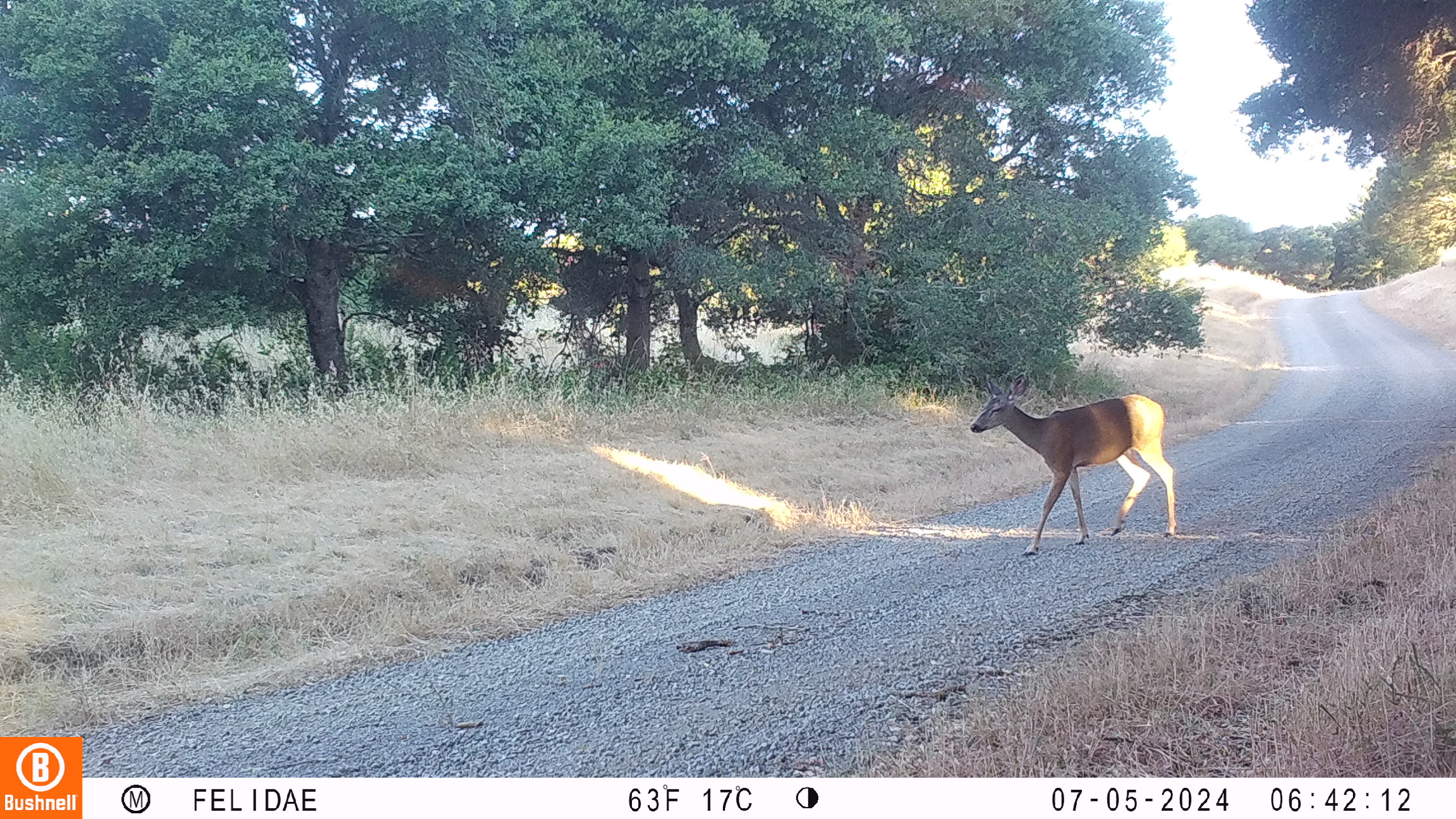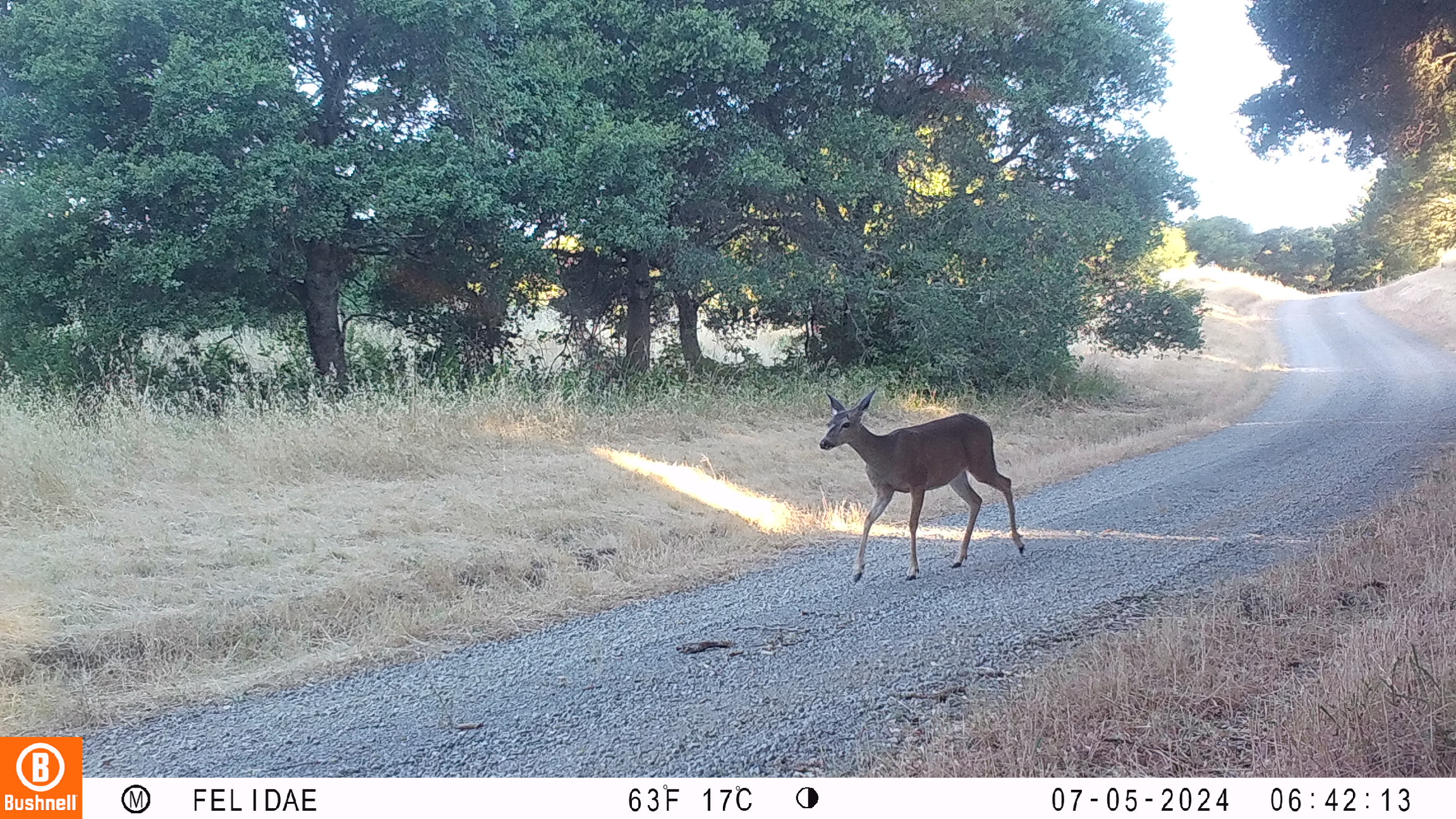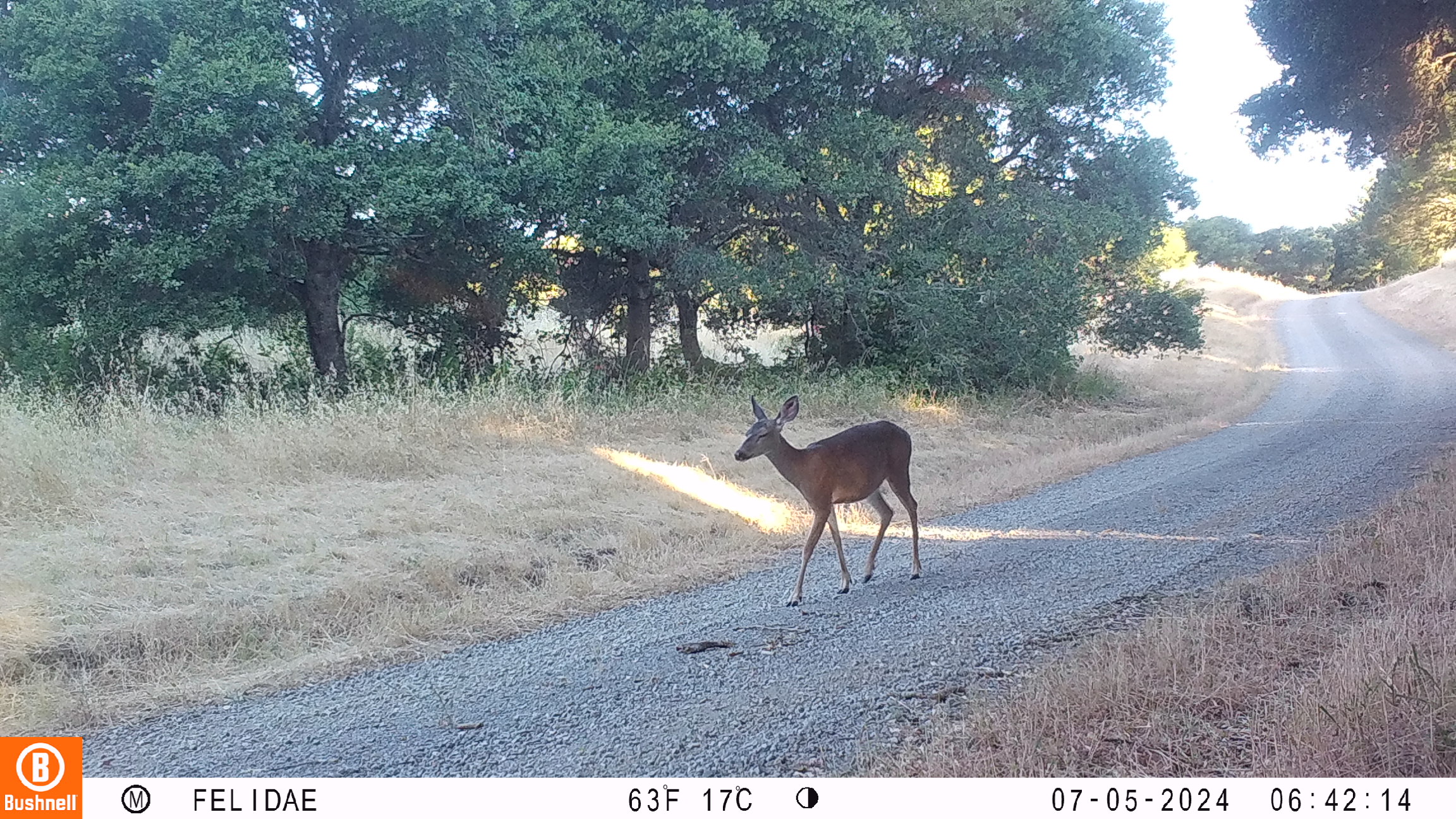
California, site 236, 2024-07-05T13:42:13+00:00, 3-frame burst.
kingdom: Animalia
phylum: Chordata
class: Mammalia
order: Artiodactyla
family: Cervidae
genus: Odocoileus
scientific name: Odocoileus hemionus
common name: mule deer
Mule deer (Odocoileus hemionus).